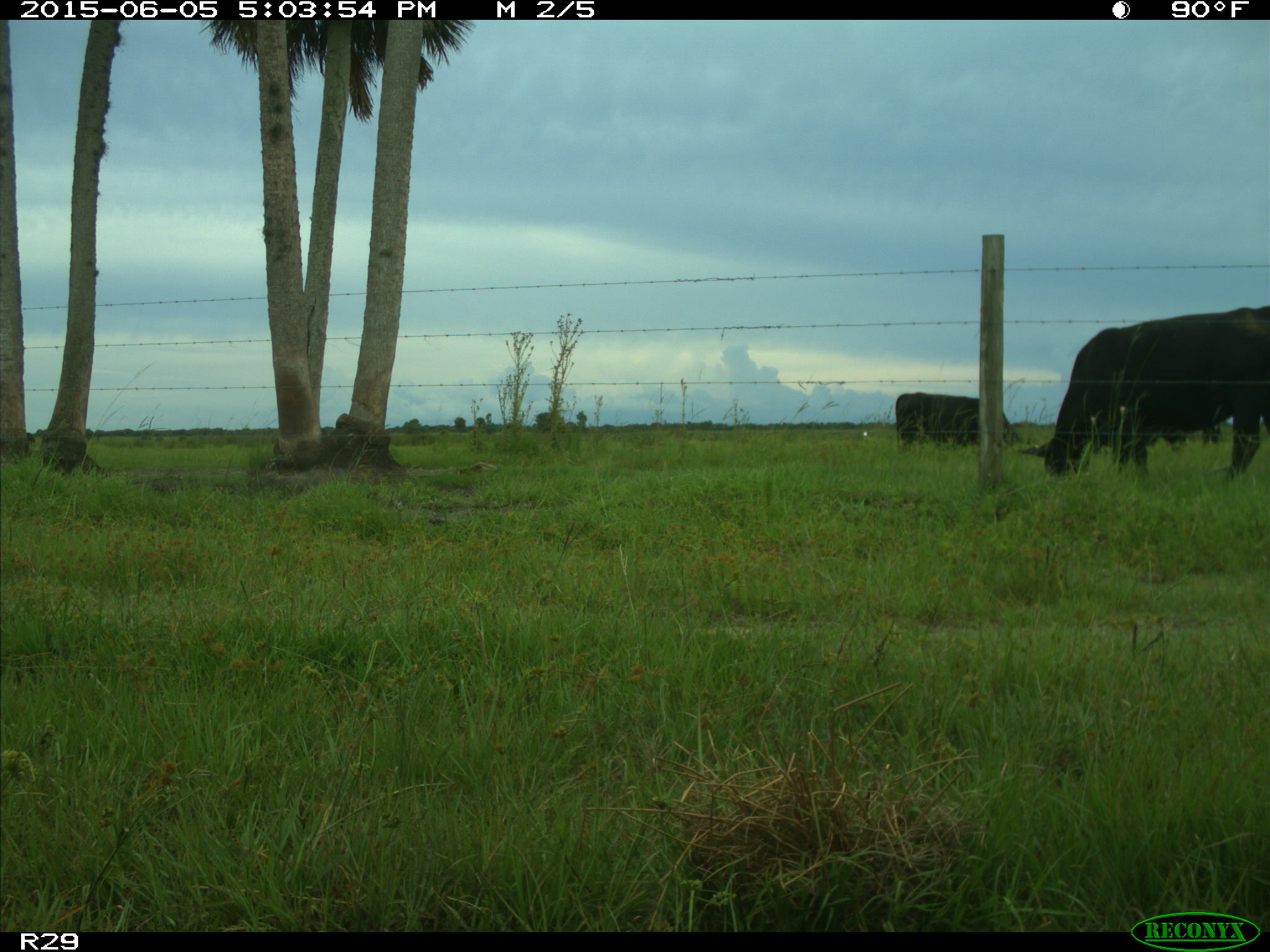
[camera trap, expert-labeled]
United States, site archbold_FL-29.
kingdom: Animalia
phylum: Chordata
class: Mammalia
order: Artiodactyla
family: Bovidae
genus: Bos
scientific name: Bos taurus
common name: domestic cow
Bos taurus (domestic cow).